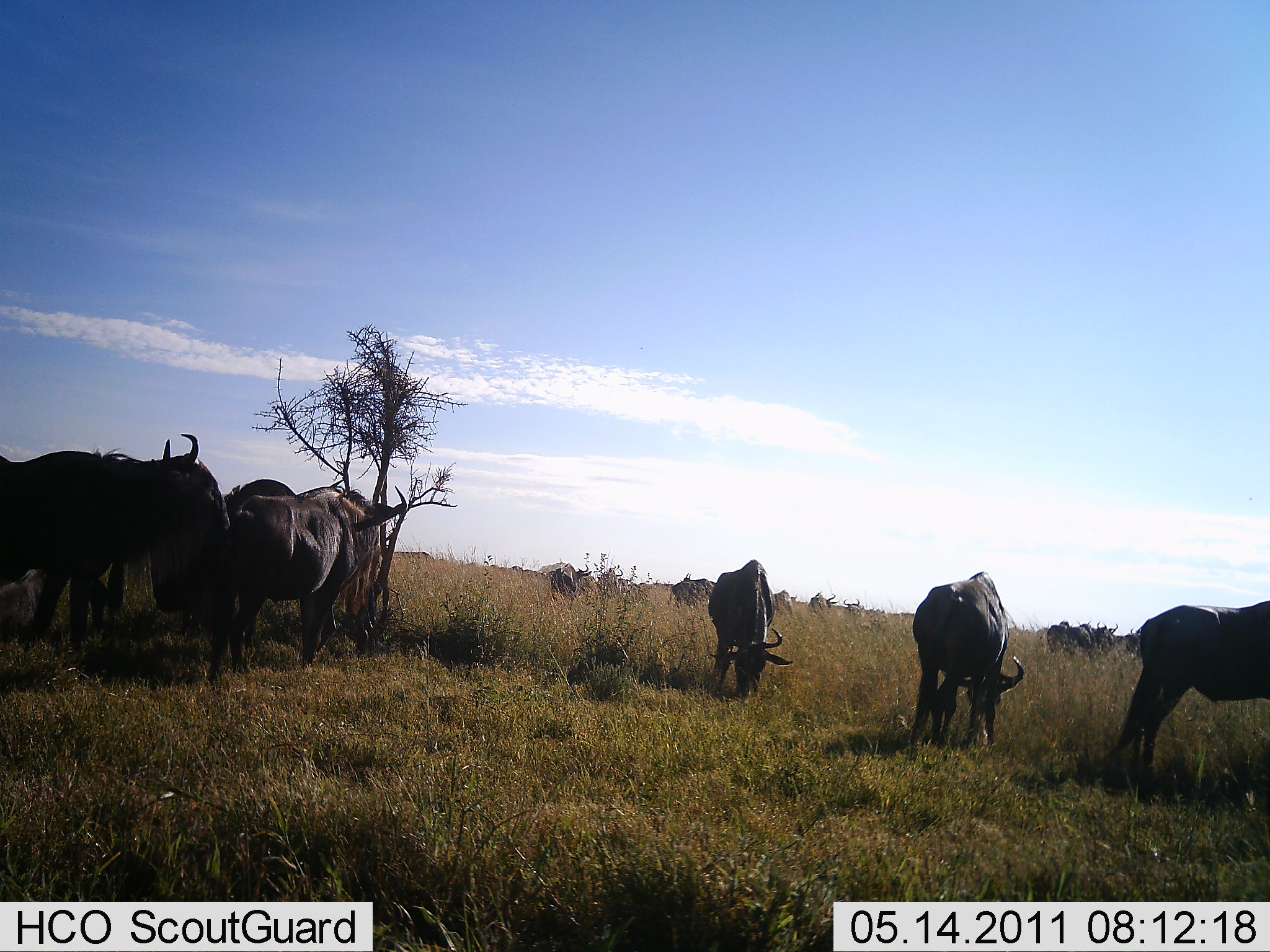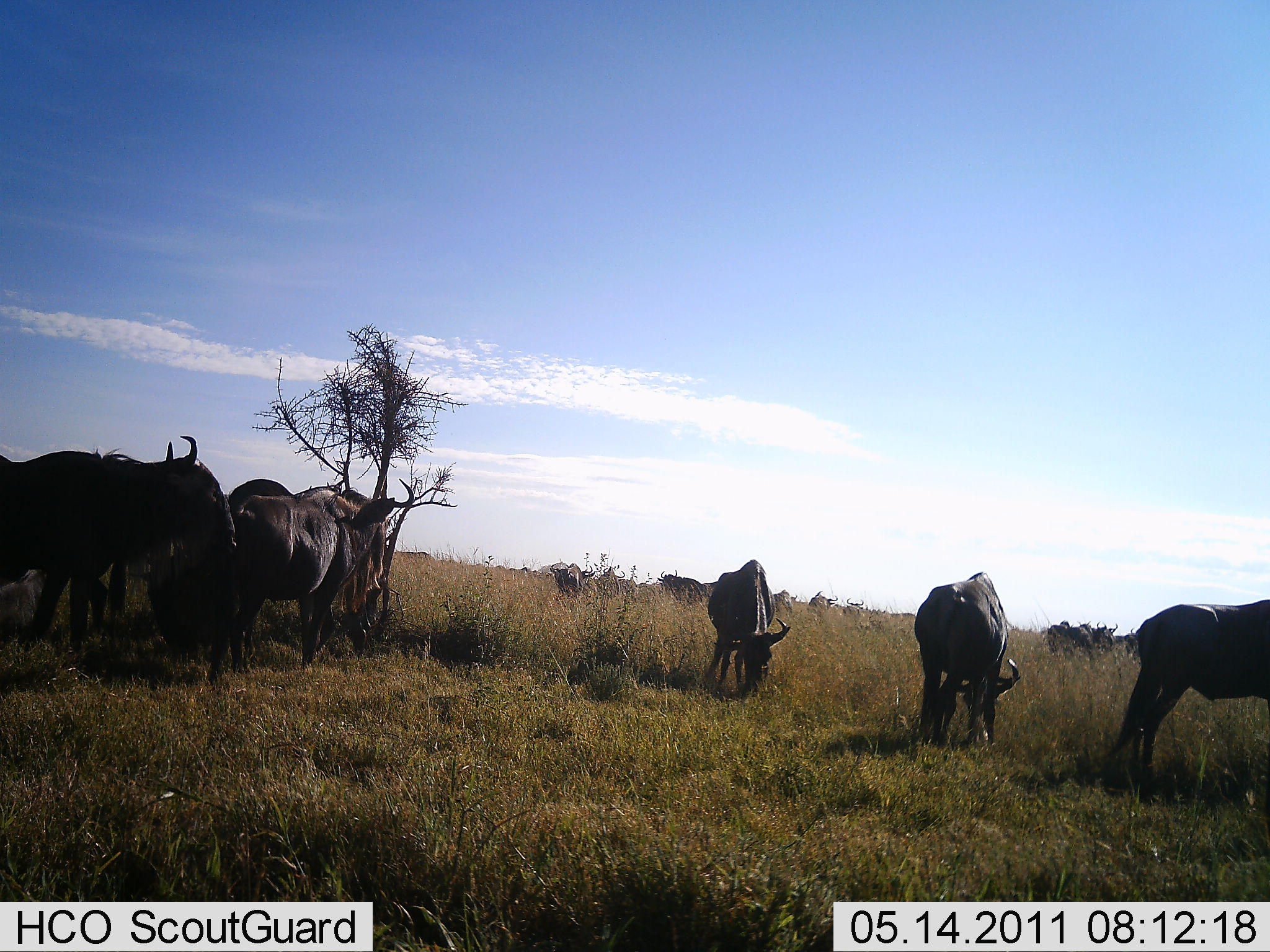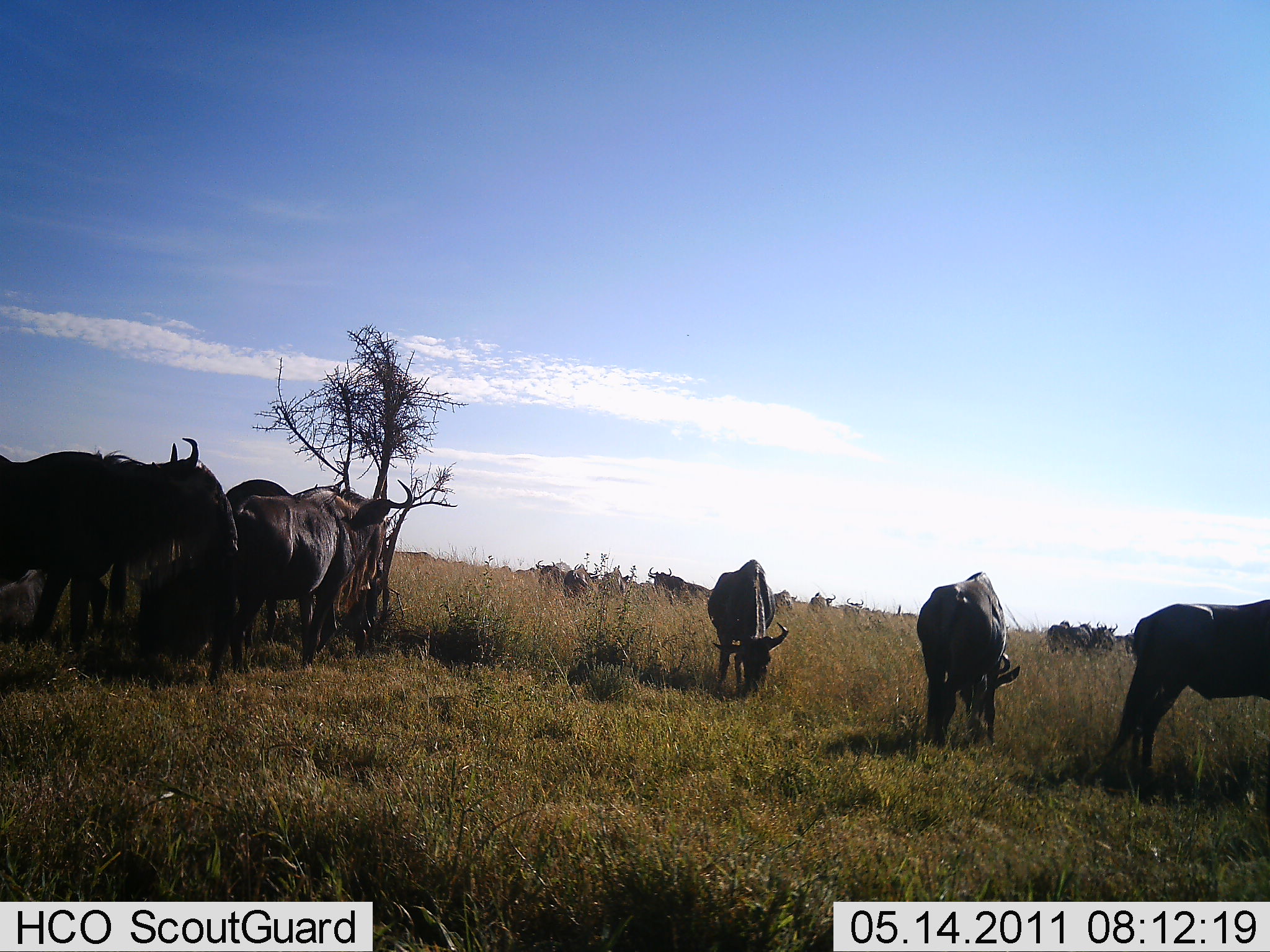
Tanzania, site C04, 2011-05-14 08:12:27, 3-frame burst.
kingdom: Animalia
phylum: Chordata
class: Mammalia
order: Artiodactyla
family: Bovidae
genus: Connochaetes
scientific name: Connochaetes taurinus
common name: blue wildebeest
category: wildebeest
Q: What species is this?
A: Wildebeest (blue wildebeest) (Connochaetes taurinus).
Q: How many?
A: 11-50.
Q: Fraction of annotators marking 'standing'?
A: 75%.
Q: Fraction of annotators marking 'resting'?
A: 0%.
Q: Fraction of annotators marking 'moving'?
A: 33%.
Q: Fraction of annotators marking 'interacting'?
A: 0%.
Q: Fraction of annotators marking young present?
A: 0%.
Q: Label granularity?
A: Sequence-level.